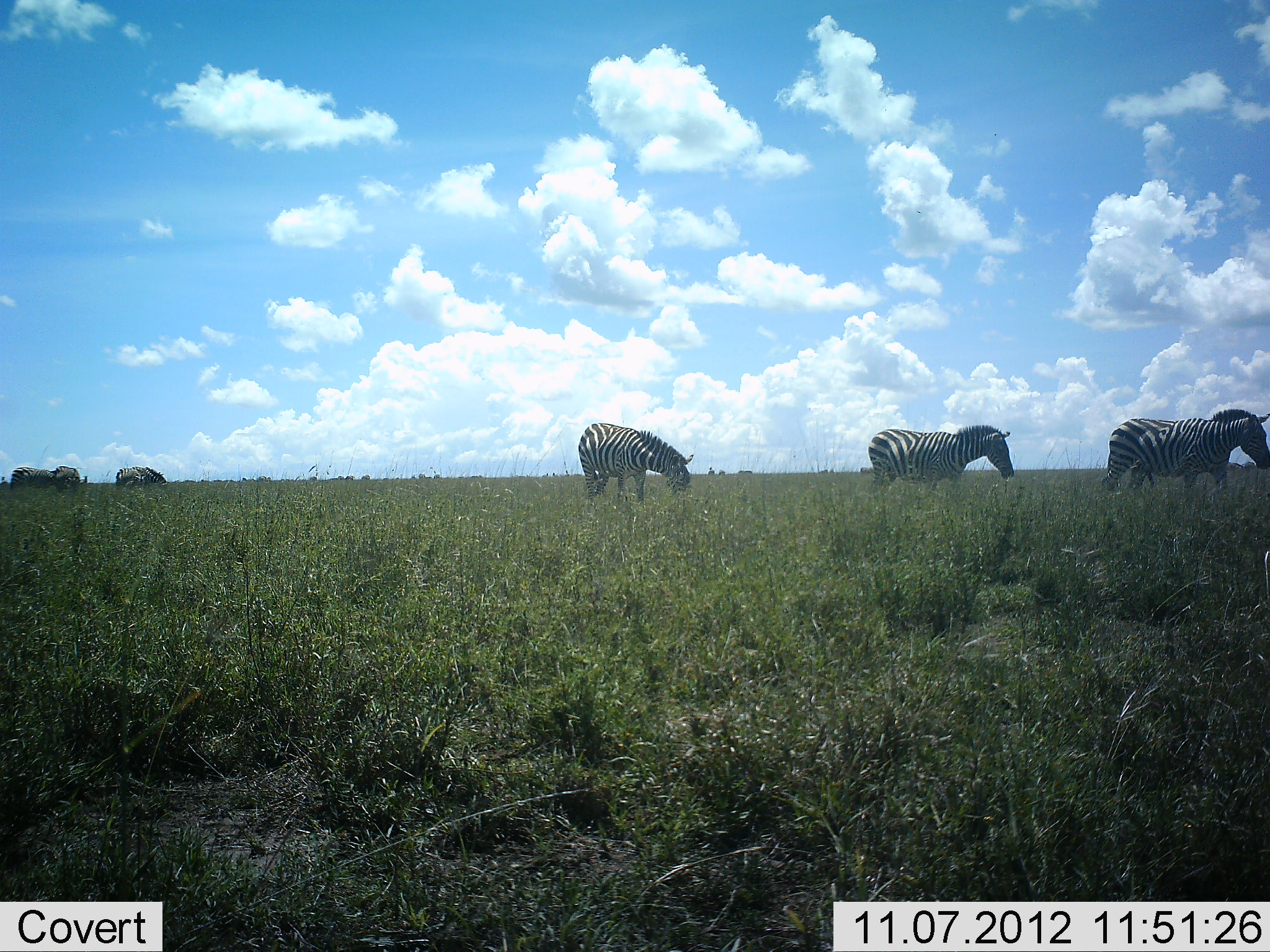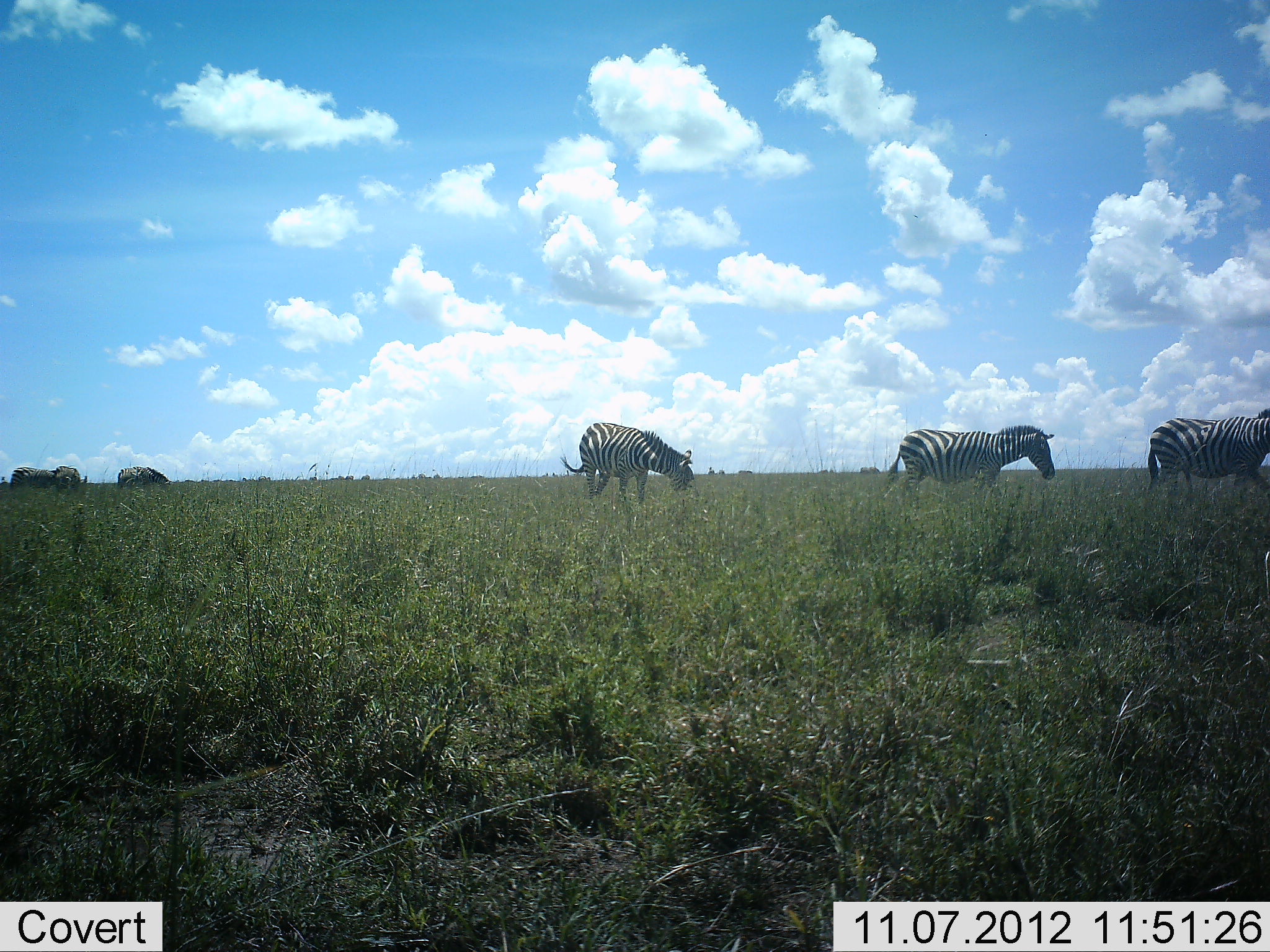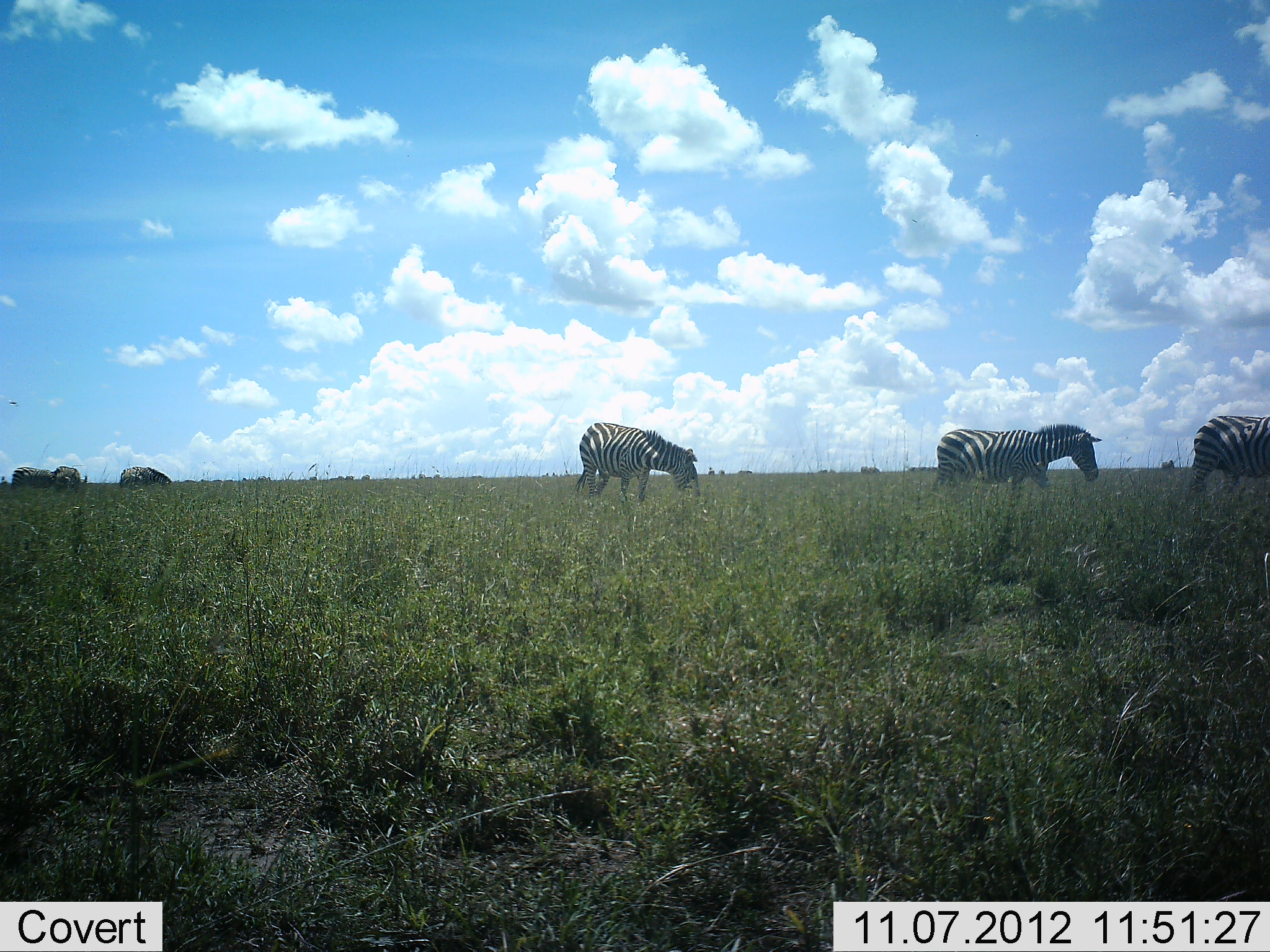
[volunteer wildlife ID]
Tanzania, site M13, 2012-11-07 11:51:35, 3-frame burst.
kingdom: Animalia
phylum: Chordata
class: Mammalia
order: Perissodactyla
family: Equidae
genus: Equus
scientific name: Equus quagga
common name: plains zebra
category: zebra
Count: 6.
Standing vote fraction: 43%.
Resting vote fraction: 0%.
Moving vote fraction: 100%.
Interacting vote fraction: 0%.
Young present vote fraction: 0%.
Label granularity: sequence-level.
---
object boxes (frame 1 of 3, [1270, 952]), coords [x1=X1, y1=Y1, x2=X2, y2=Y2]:
animal: [x1=1100, y1=408, x2=1270, y2=493]; [x1=868, y1=425, x2=1015, y2=493]; [x1=578, y1=423, x2=694, y2=502]; [x1=10, y1=465, x2=56, y2=485]; [x1=132, y1=467, x2=167, y2=483]; [x1=55, y1=466, x2=81, y2=483]; [x1=115, y1=469, x2=146, y2=483]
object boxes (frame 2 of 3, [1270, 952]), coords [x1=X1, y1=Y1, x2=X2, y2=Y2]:
animal: [x1=884, y1=425, x2=1055, y2=499]; [x1=561, y1=422, x2=699, y2=505]; [x1=1148, y1=409, x2=1270, y2=491]; [x1=7, y1=466, x2=66, y2=489]; [x1=133, y1=466, x2=170, y2=485]; [x1=57, y1=465, x2=87, y2=485]; [x1=117, y1=469, x2=150, y2=485]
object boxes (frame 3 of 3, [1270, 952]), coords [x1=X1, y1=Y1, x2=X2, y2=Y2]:
animal: [x1=929, y1=423, x2=1103, y2=506]; [x1=573, y1=422, x2=700, y2=502]; [x1=1189, y1=415, x2=1270, y2=497]; [x1=11, y1=465, x2=69, y2=488]; [x1=54, y1=465, x2=87, y2=484]; [x1=120, y1=467, x2=152, y2=484]; [x1=145, y1=466, x2=171, y2=482]